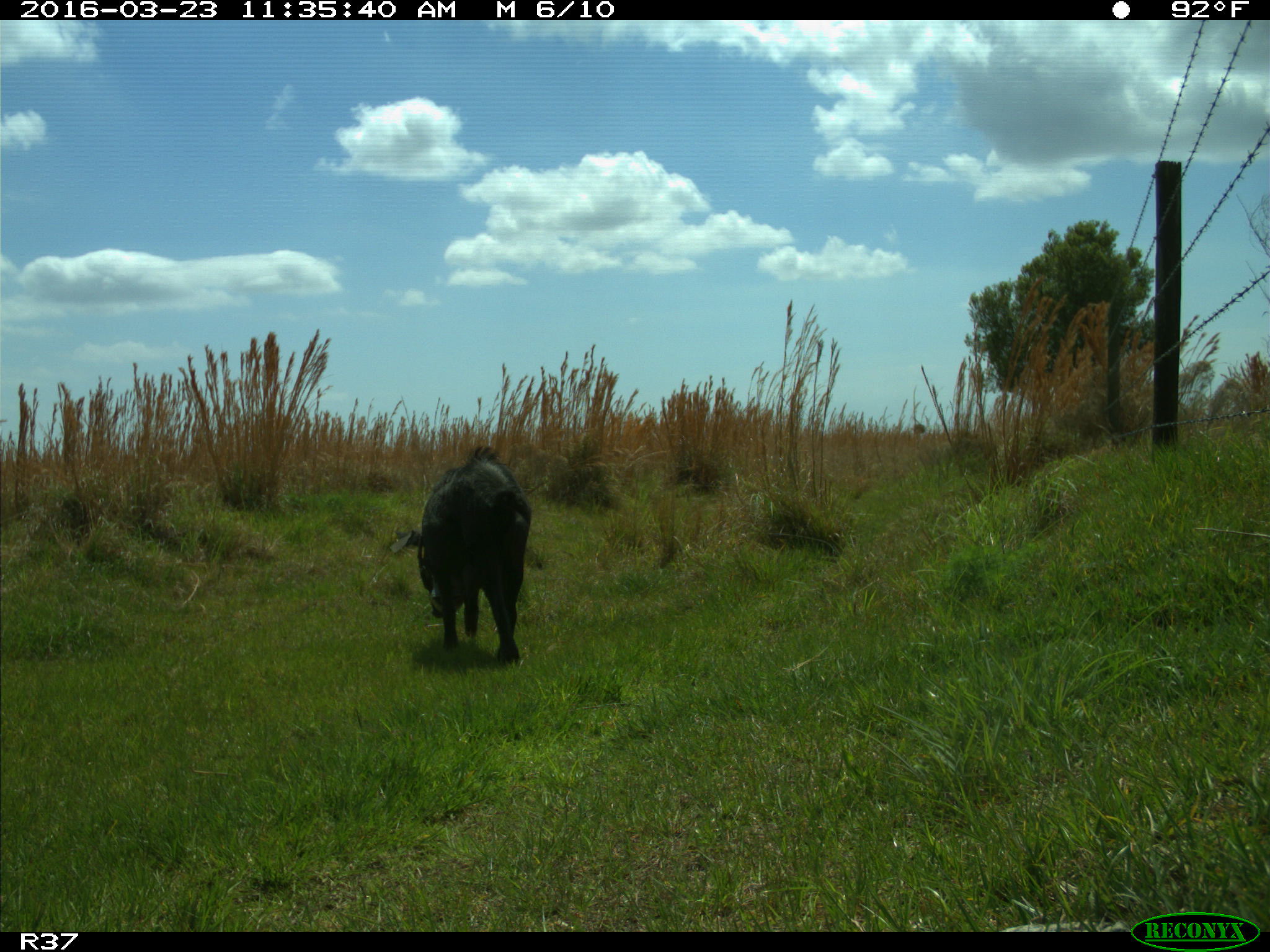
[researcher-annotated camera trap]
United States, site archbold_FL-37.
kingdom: Animalia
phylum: Chordata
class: Mammalia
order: Artiodactyla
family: Suidae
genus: Sus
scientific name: Sus scrofa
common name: wild boar